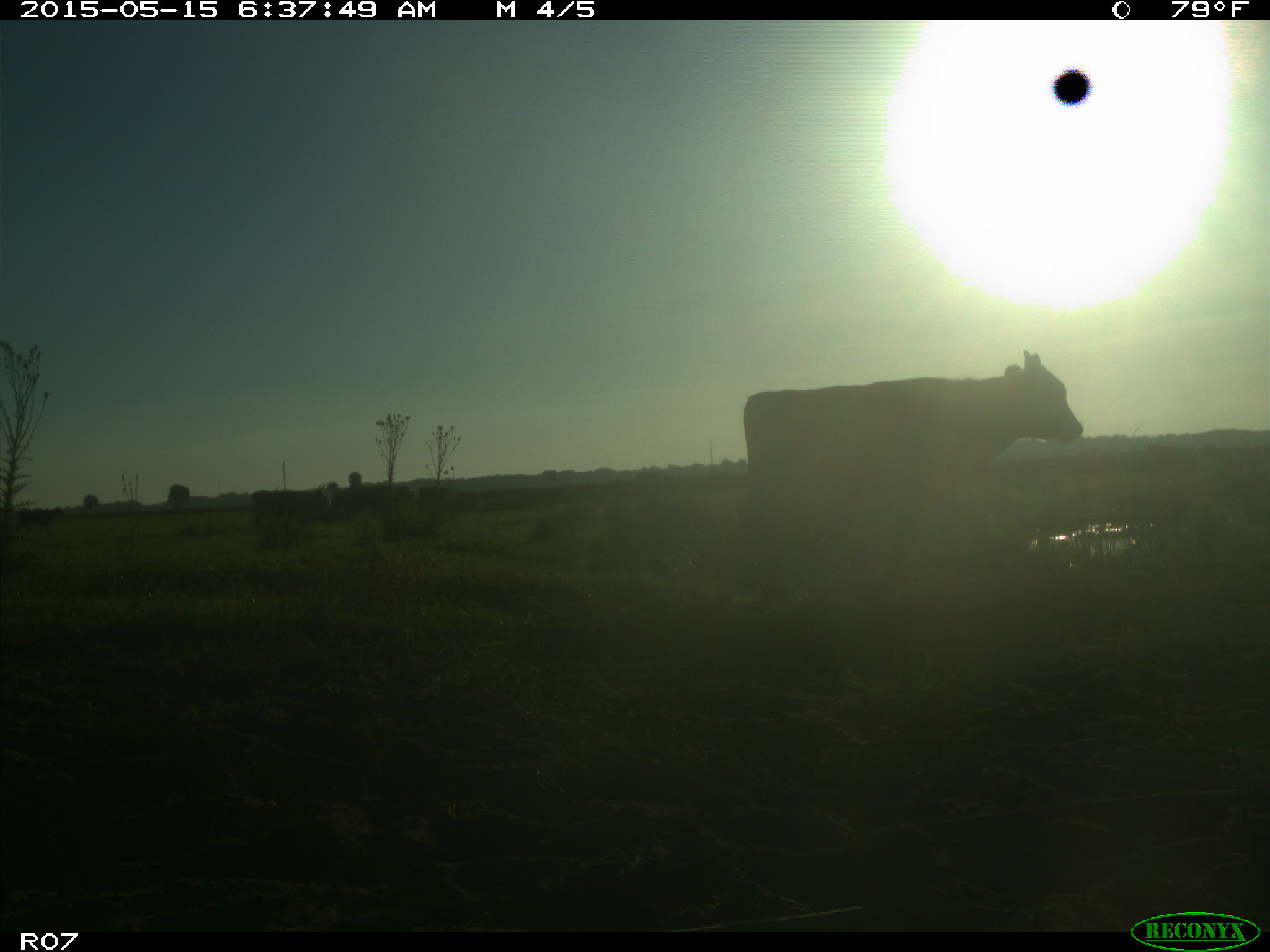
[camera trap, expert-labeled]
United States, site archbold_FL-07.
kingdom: Animalia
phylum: Chordata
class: Mammalia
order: Artiodactyla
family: Bovidae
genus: Bos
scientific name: Bos taurus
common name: domestic cow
Bos taurus (domestic cow).